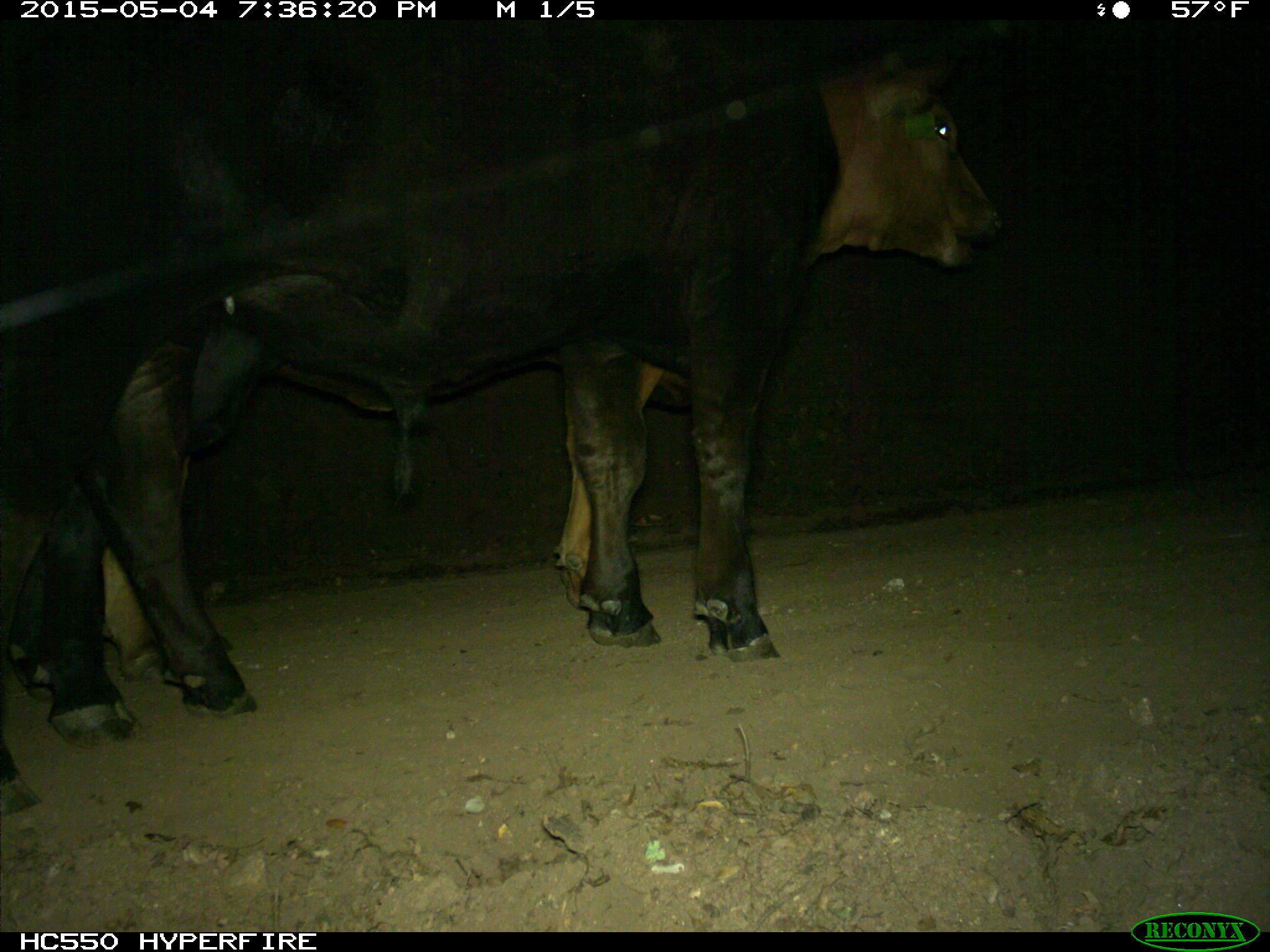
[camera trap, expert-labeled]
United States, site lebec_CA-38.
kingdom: Animalia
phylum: Chordata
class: Mammalia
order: Artiodactyla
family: Bovidae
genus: Bos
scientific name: Bos taurus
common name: domestic cow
Bos taurus (domestic cow).